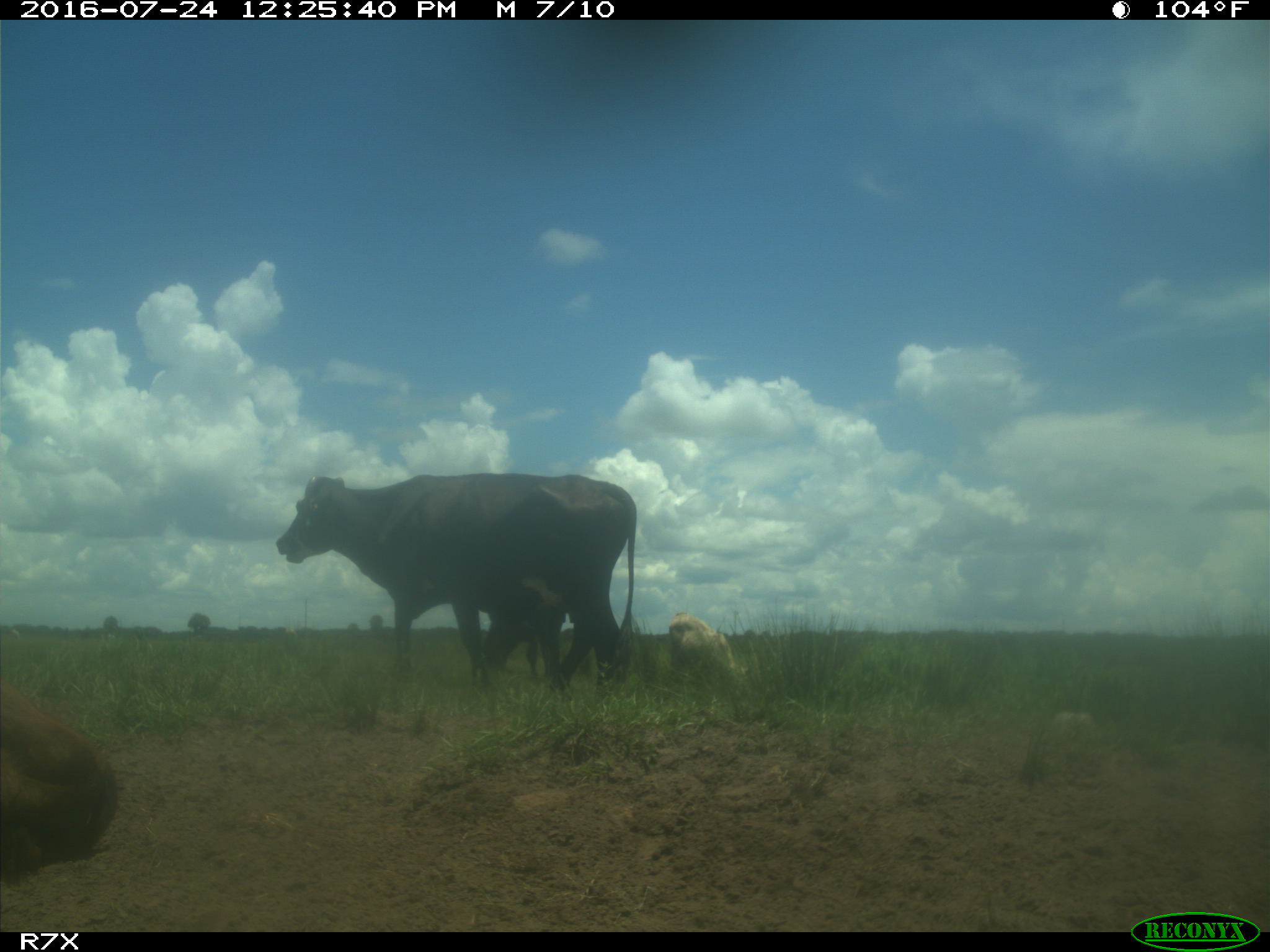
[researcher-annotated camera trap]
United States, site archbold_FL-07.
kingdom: Animalia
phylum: Chordata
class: Mammalia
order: Artiodactyla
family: Bovidae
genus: Bos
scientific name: Bos taurus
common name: domestic cow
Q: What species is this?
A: Bos taurus (domestic cow).